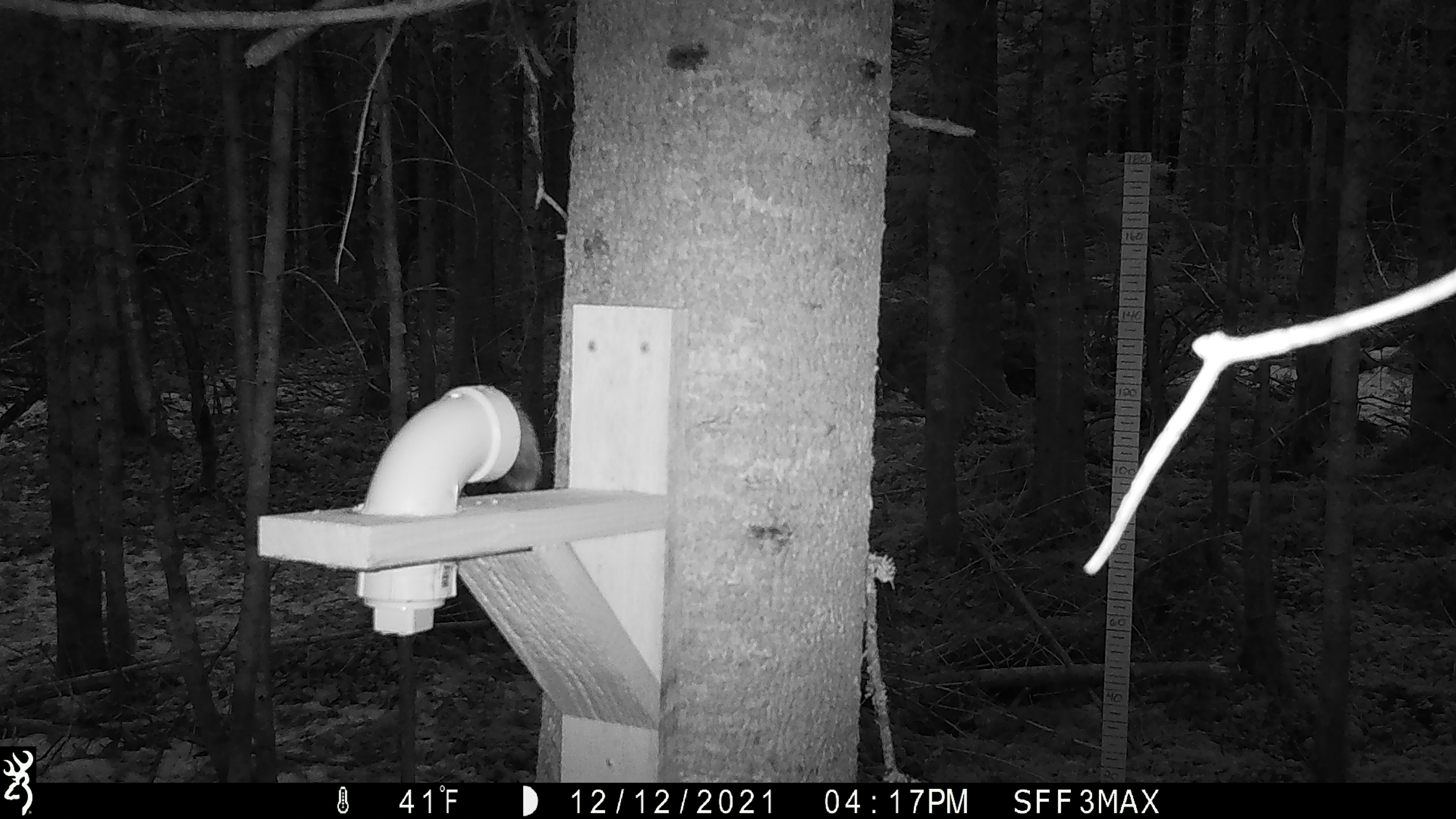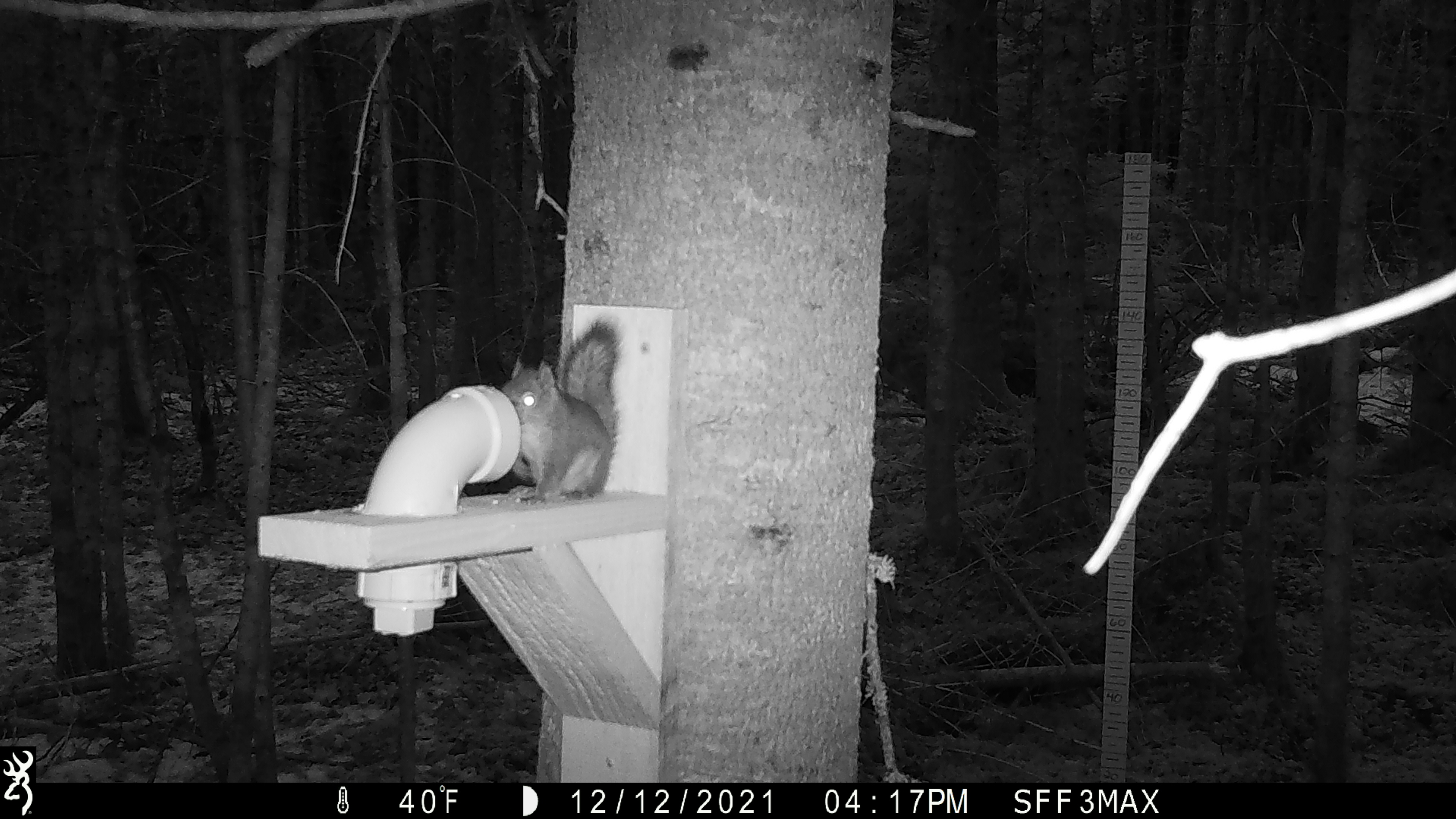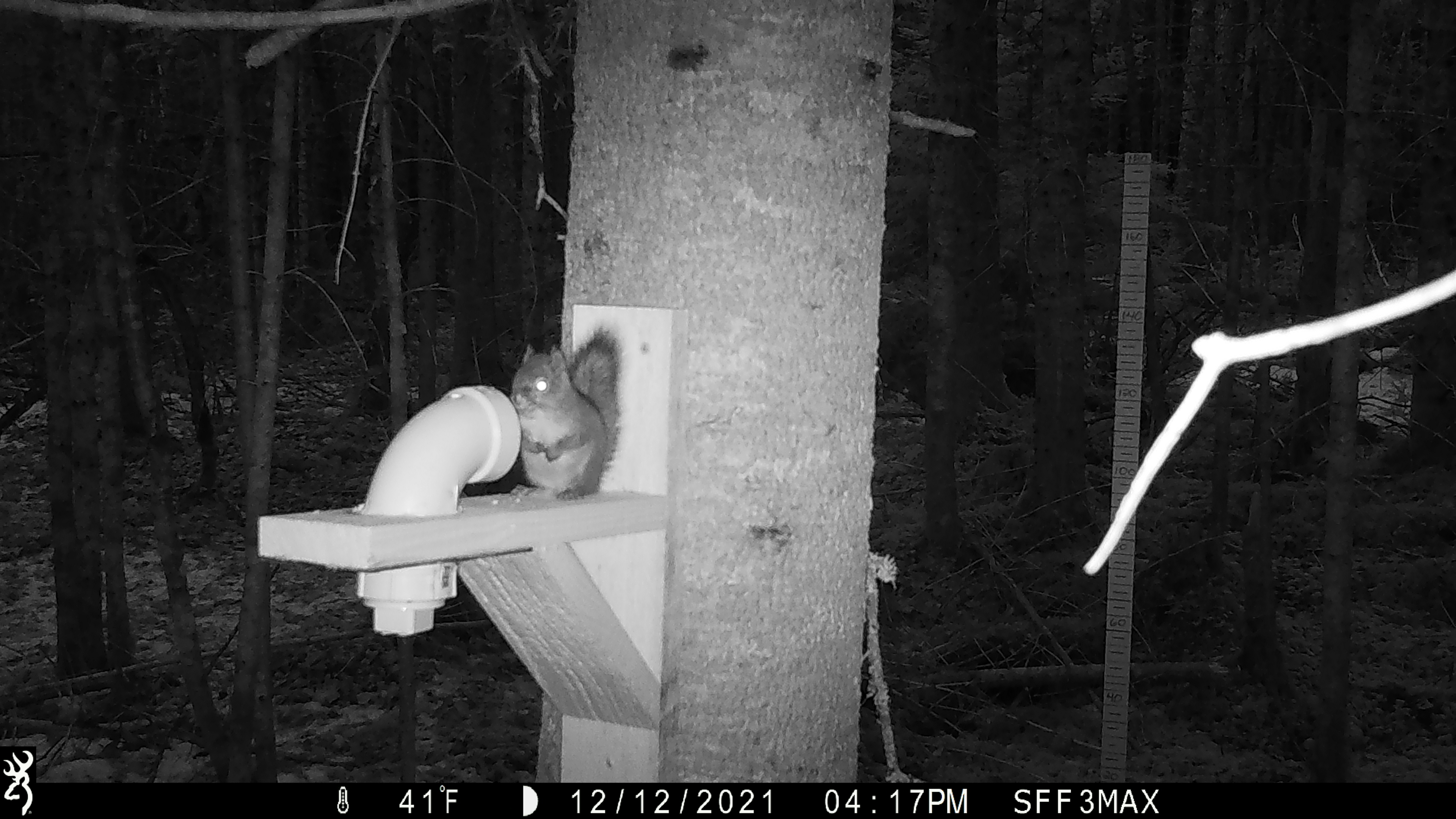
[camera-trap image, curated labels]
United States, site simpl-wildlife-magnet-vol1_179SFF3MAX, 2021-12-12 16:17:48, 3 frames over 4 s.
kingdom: Animalia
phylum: Chordata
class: Mammalia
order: Rodentia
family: Sciuridae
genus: Tamiasciurus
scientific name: Tamiasciurus hudsonicus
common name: red squirrel